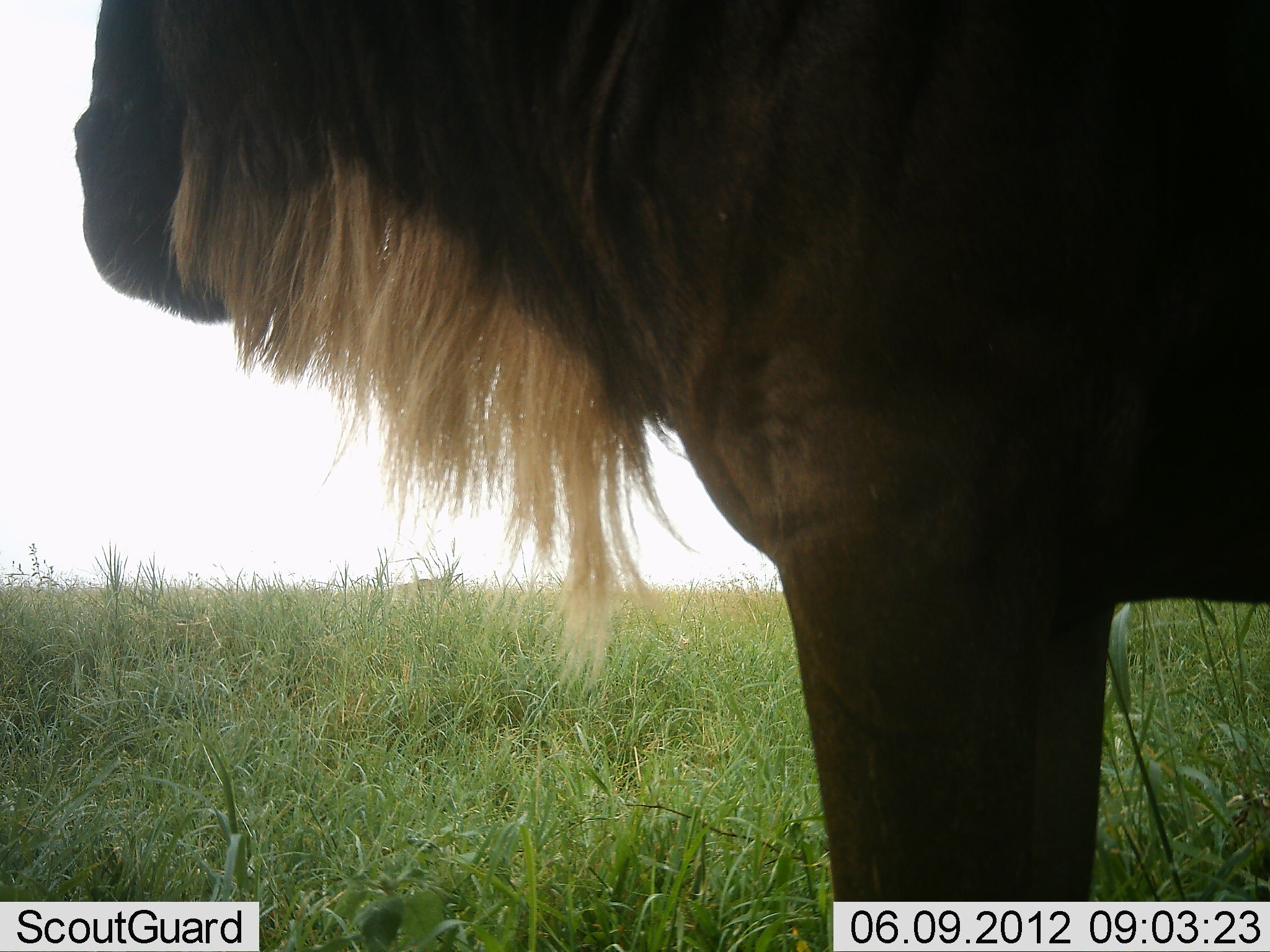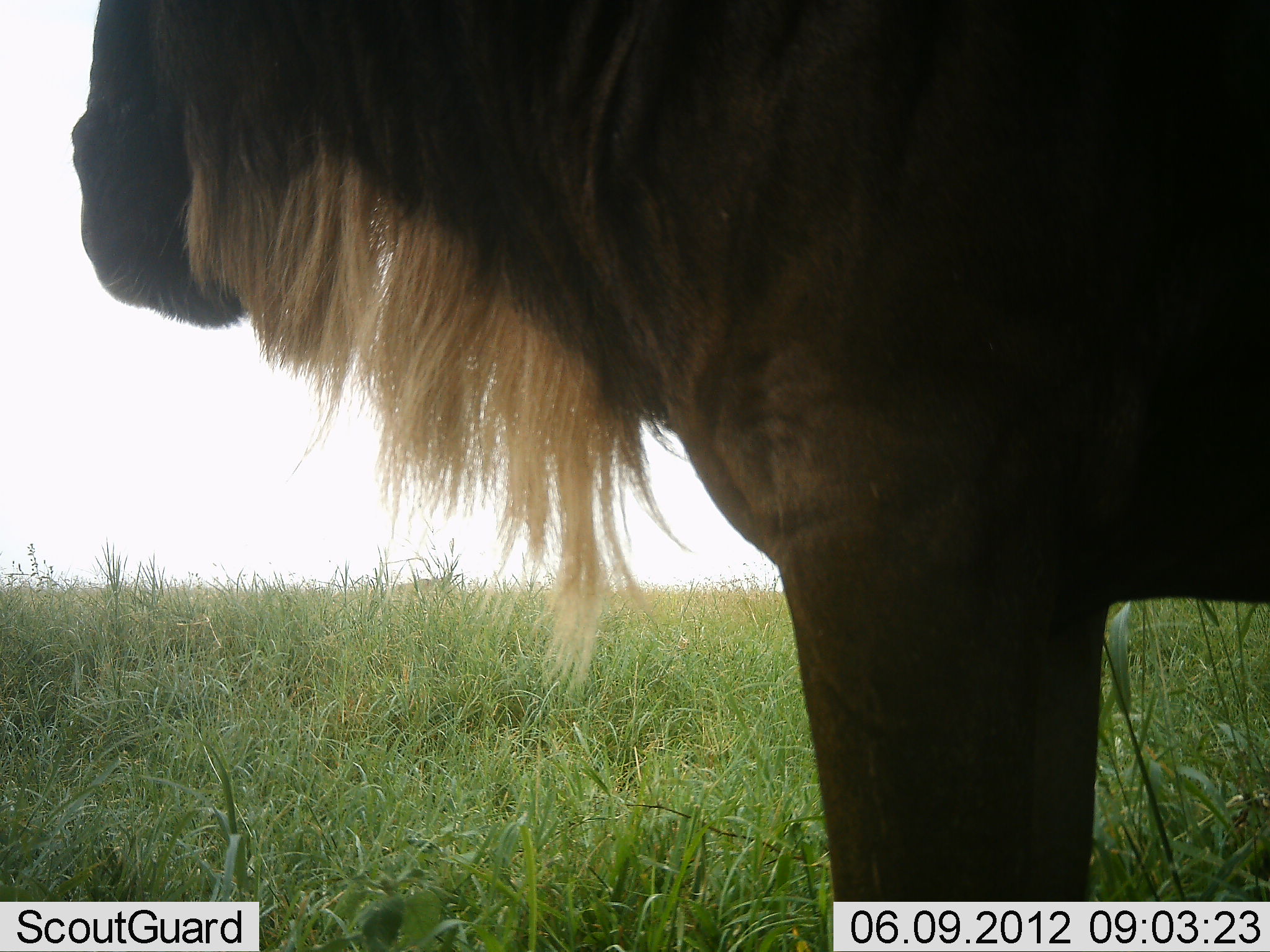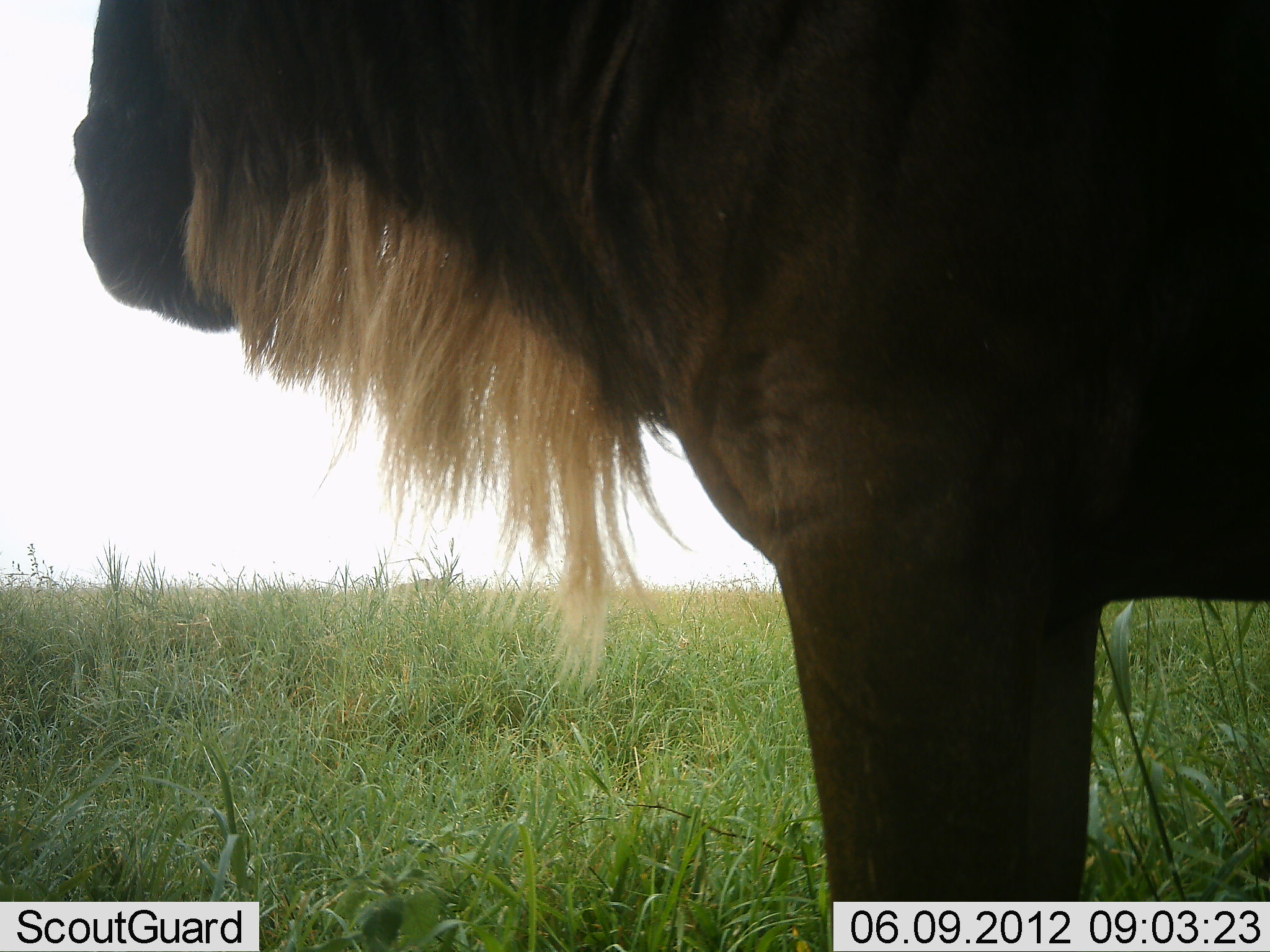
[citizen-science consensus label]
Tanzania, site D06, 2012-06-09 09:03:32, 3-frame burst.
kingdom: Animalia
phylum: Chordata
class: Mammalia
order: Artiodactyla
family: Bovidae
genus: Connochaetes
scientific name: Connochaetes taurinus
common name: blue wildebeest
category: wildebeest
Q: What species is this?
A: Wildebeest (blue wildebeest) (Connochaetes taurinus).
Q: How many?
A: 1.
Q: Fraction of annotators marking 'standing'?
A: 80%.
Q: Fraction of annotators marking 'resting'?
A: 10%.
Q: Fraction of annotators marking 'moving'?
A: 0%.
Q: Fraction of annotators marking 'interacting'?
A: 0%.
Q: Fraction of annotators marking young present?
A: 0%.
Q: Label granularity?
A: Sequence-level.